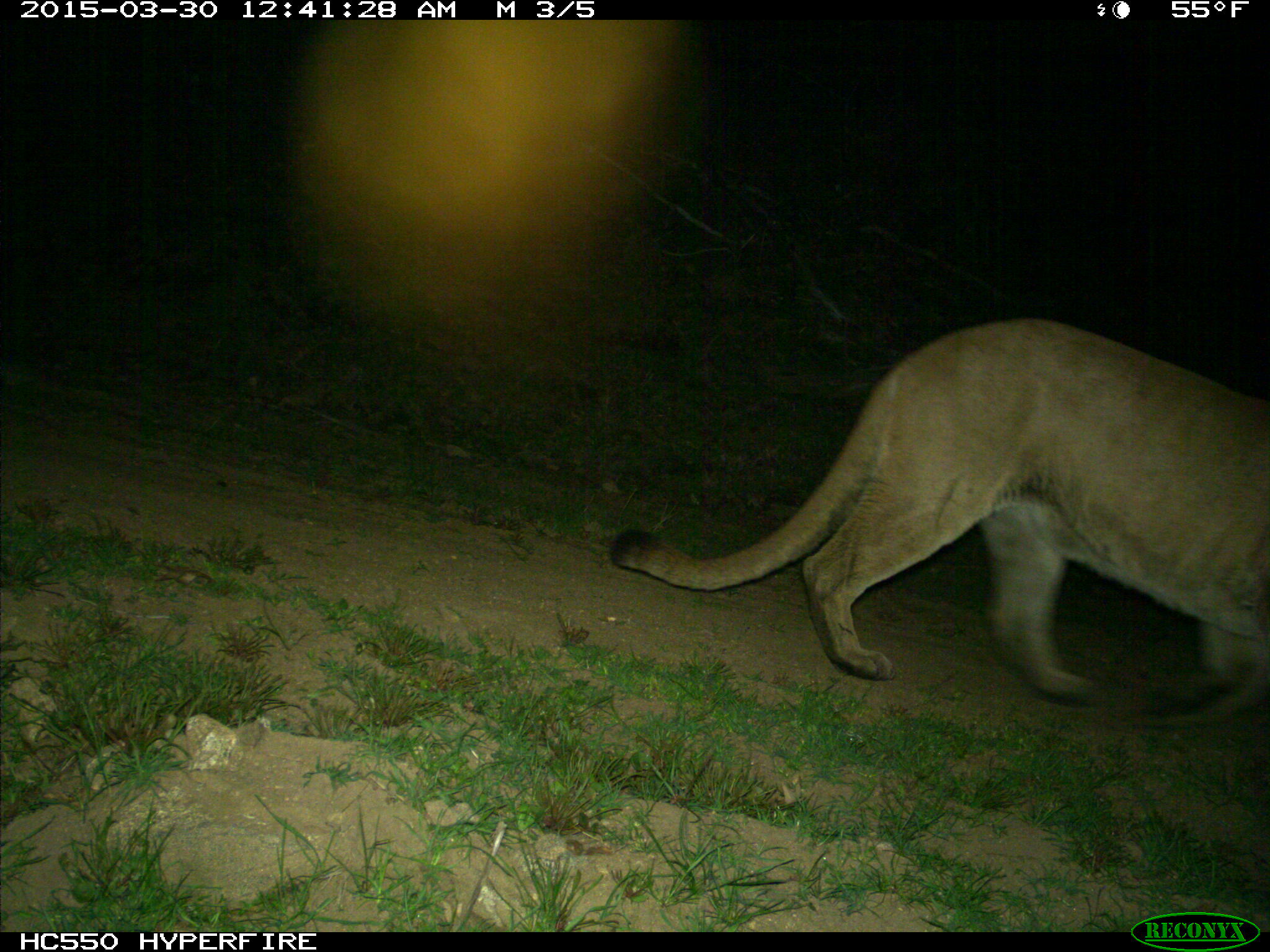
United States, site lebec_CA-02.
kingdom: Animalia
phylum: Chordata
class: Mammalia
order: Carnivora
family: Felidae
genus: Puma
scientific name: Puma concolor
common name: mountain lion